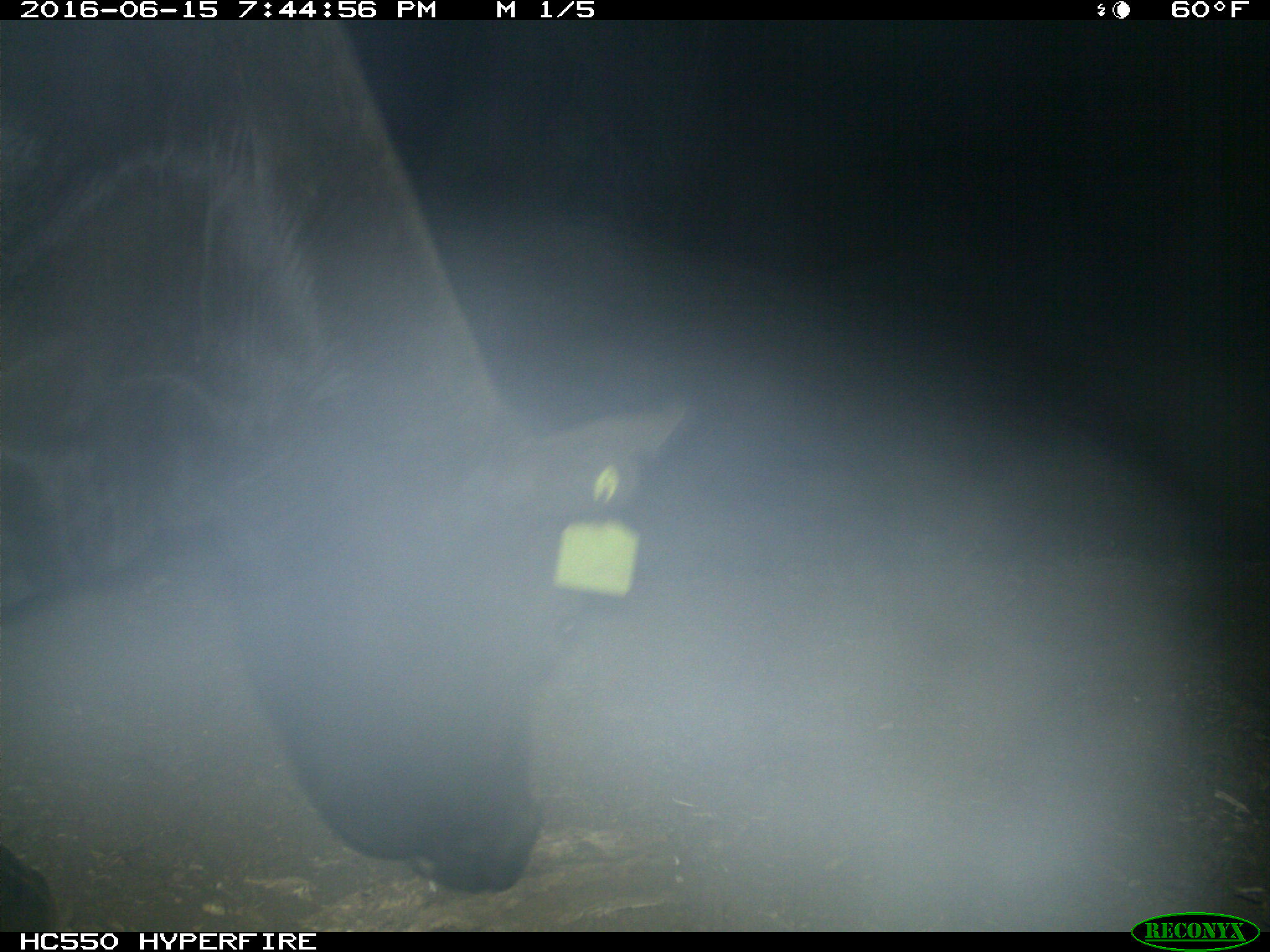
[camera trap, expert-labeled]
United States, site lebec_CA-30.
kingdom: Animalia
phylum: Chordata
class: Mammalia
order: Artiodactyla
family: Bovidae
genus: Bos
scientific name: Bos taurus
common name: domestic cow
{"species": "Bos taurus (domestic cow)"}